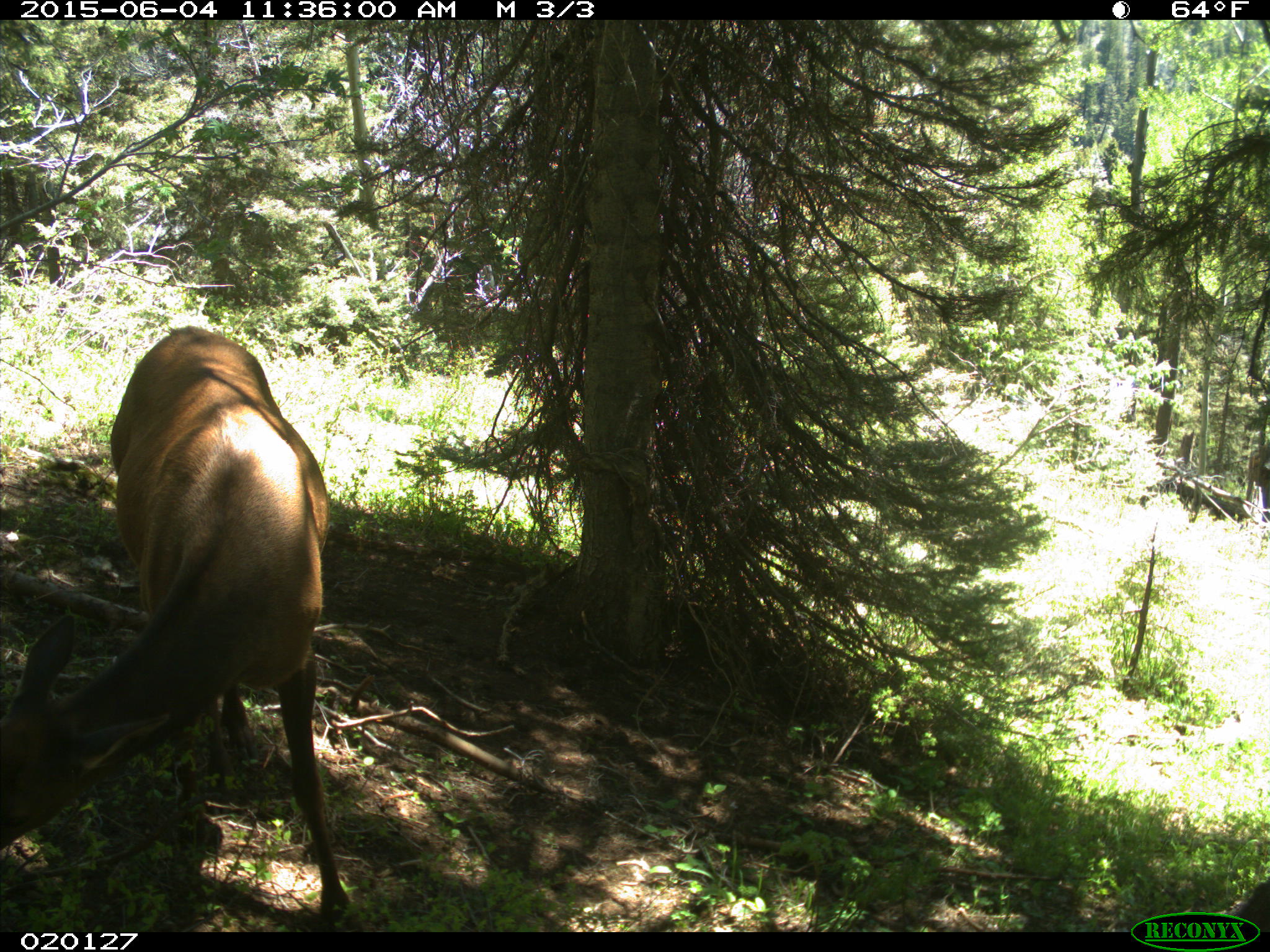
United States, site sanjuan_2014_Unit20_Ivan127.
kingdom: Animalia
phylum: Chordata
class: Mammalia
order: Artiodactyla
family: Cervidae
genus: Cervus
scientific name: Cervus elaphus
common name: red deer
Cervus elaphus (red deer).